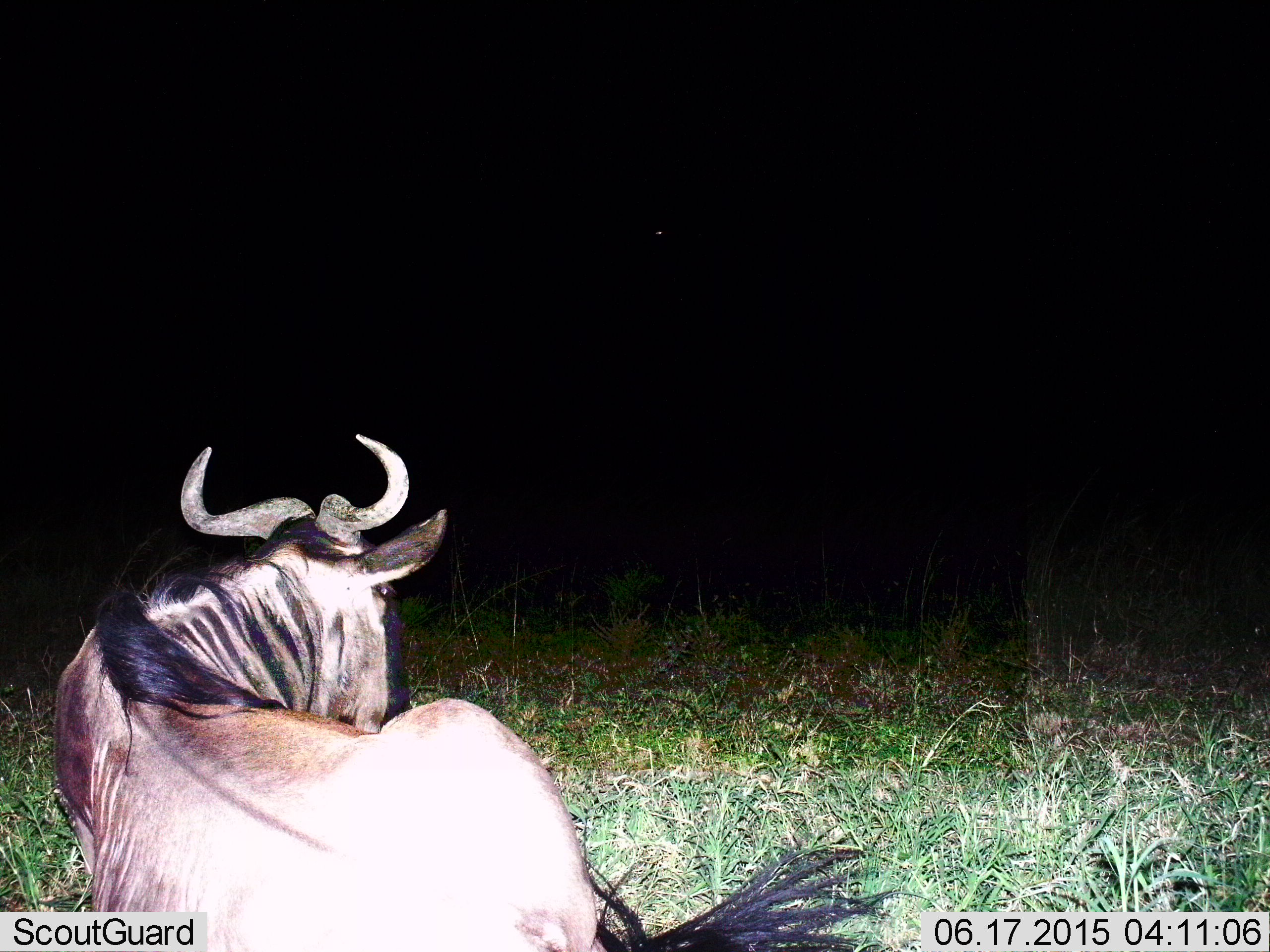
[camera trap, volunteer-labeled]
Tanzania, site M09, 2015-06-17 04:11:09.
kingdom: Animalia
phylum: Chordata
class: Mammalia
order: Artiodactyla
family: Bovidae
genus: Connochaetes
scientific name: Connochaetes taurinus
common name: blue wildebeest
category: wildebeest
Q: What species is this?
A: Wildebeest (blue wildebeest) (Connochaetes taurinus).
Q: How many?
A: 1.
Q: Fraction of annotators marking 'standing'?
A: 10%.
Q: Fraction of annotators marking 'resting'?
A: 90%.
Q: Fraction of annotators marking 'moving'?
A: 0%.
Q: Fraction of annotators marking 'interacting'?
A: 0%.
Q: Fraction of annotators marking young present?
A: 0%.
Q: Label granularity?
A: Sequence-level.